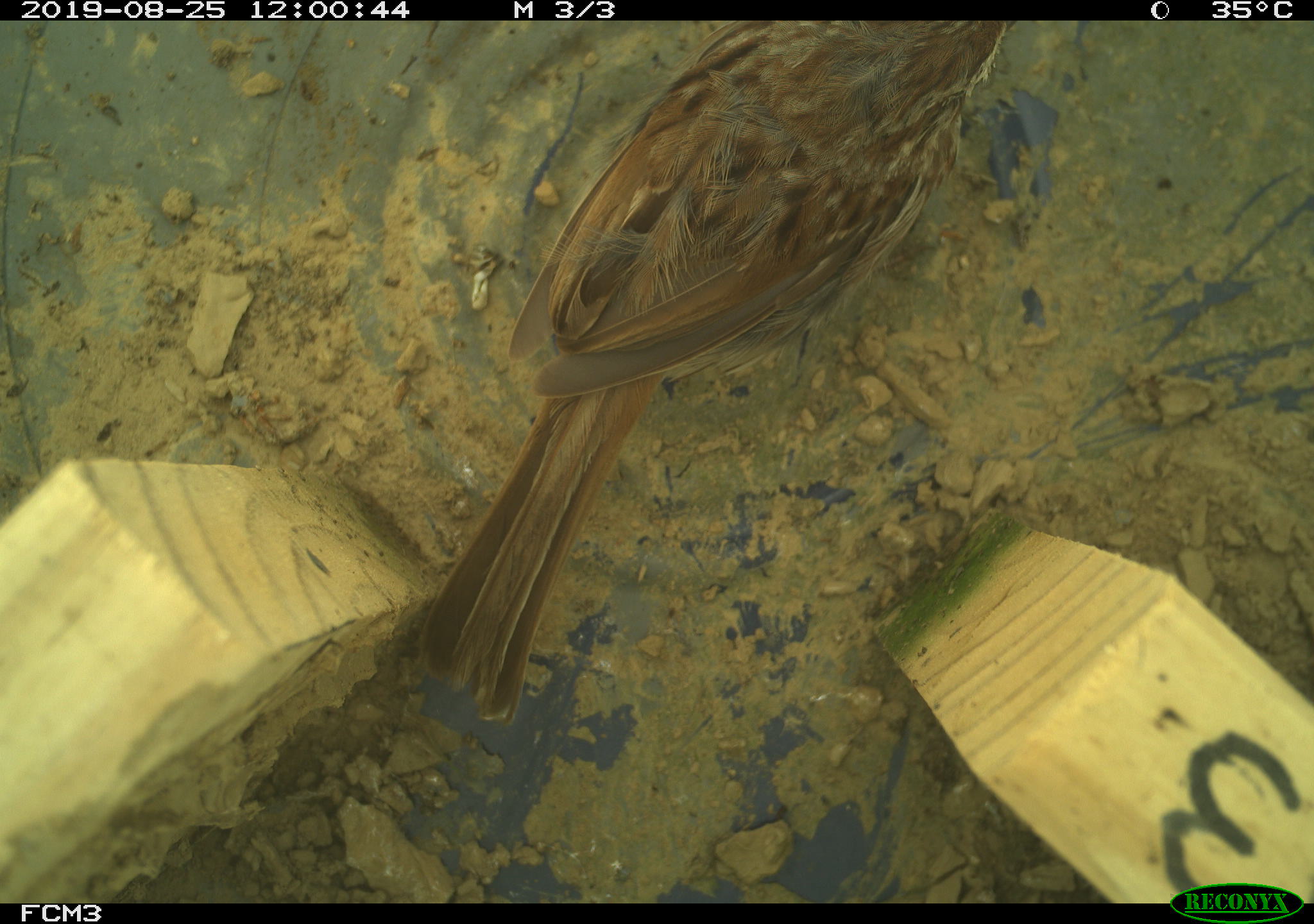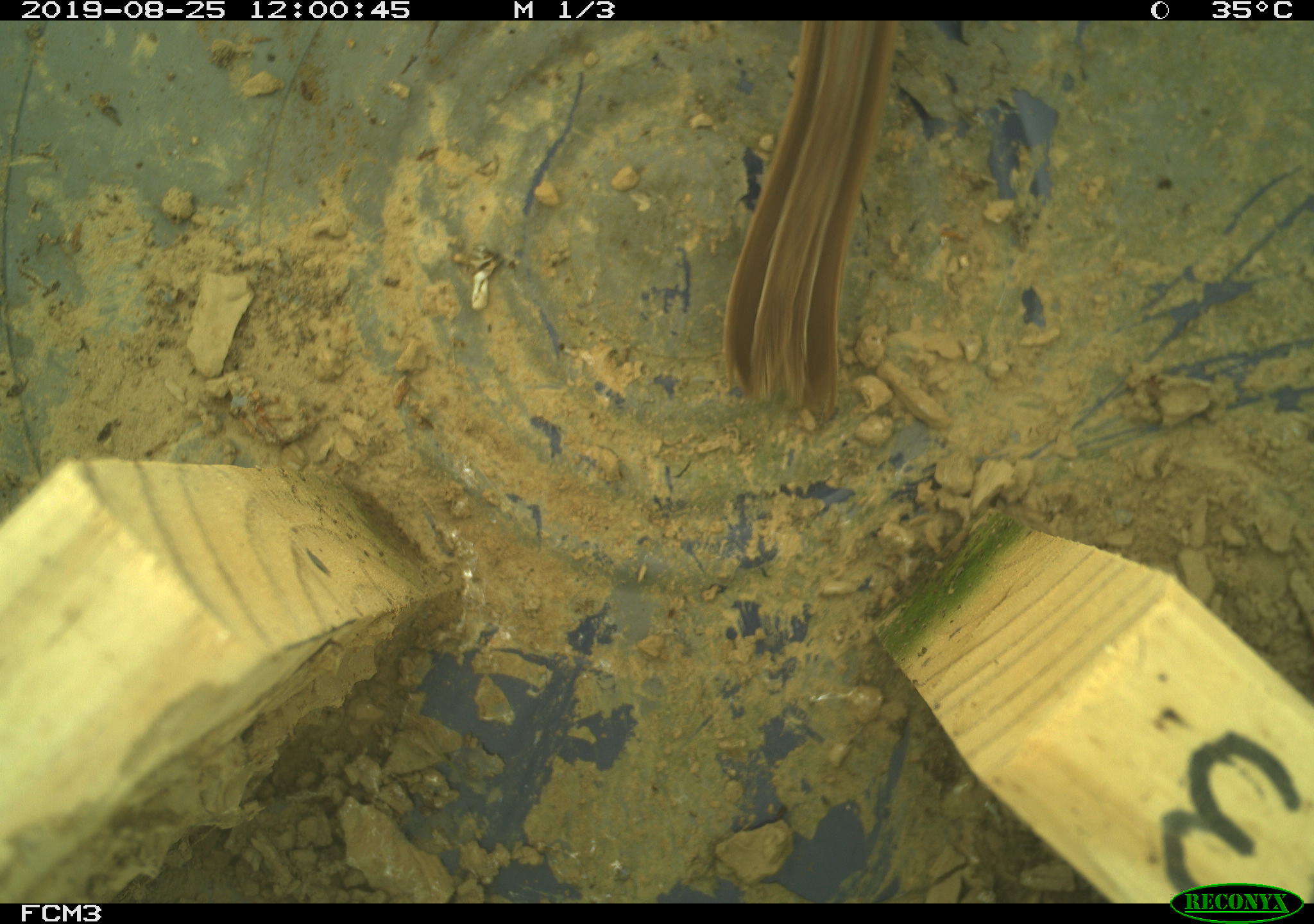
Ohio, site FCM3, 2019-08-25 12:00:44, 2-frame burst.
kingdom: Animalia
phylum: Chordata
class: Aves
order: Passeriformes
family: Passerellidae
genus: Melospiza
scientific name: Melospiza melodia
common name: song sparrow